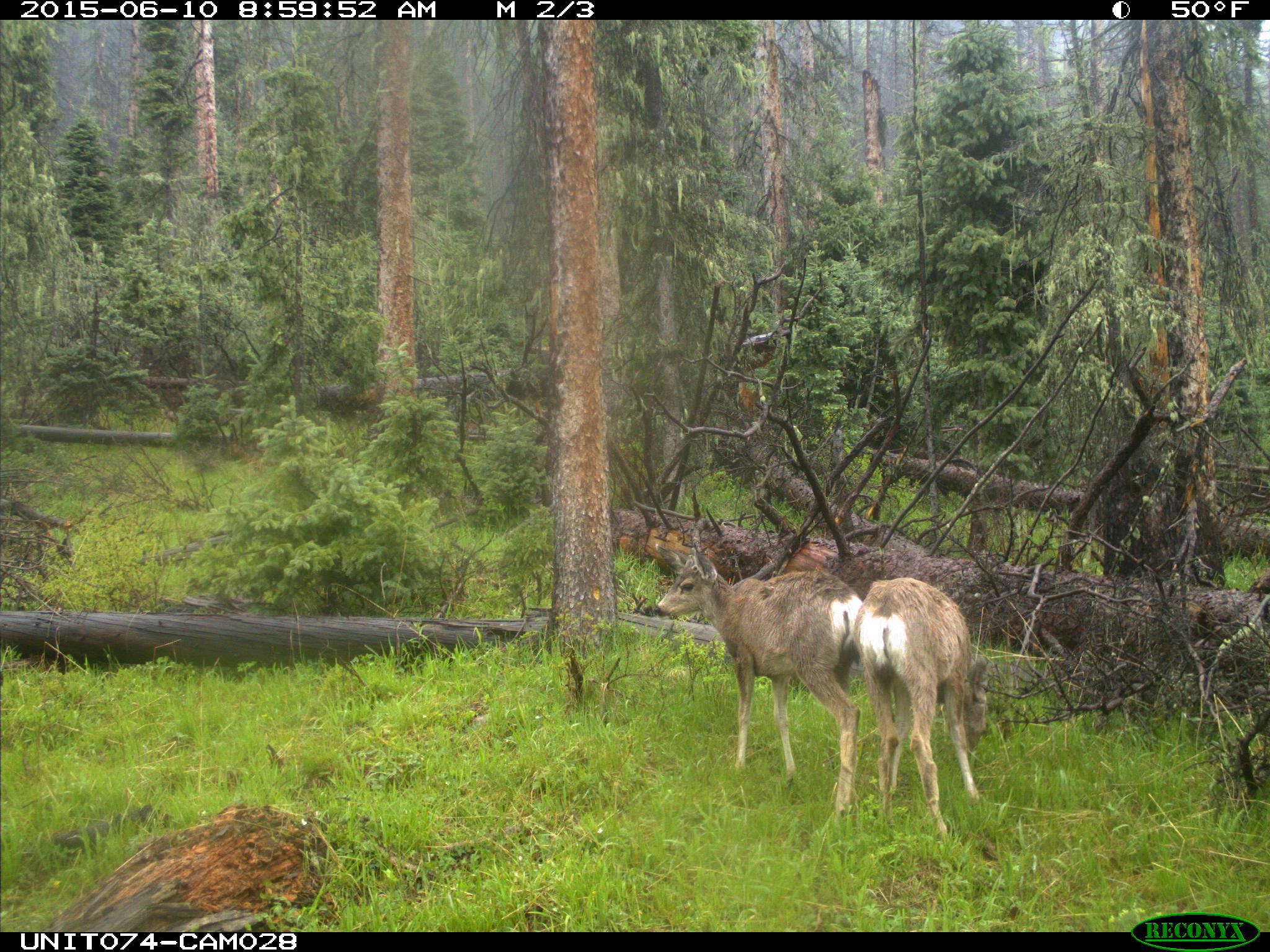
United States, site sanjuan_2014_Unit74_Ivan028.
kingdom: Animalia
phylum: Chordata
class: Mammalia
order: Artiodactyla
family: Cervidae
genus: Odocoileus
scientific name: Odocoileus hemionus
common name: mule deer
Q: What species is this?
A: Odocoileus hemionus (mule deer).